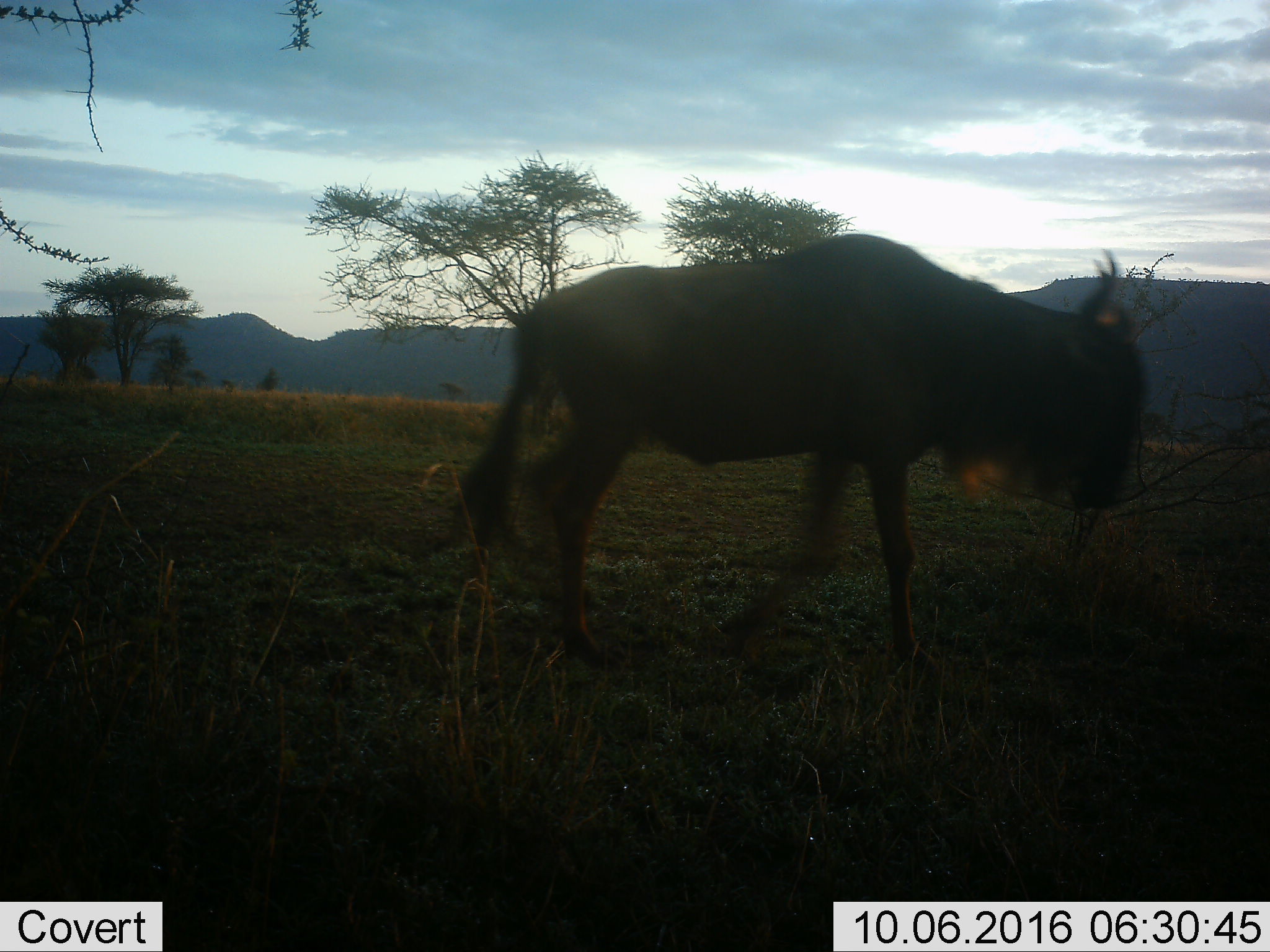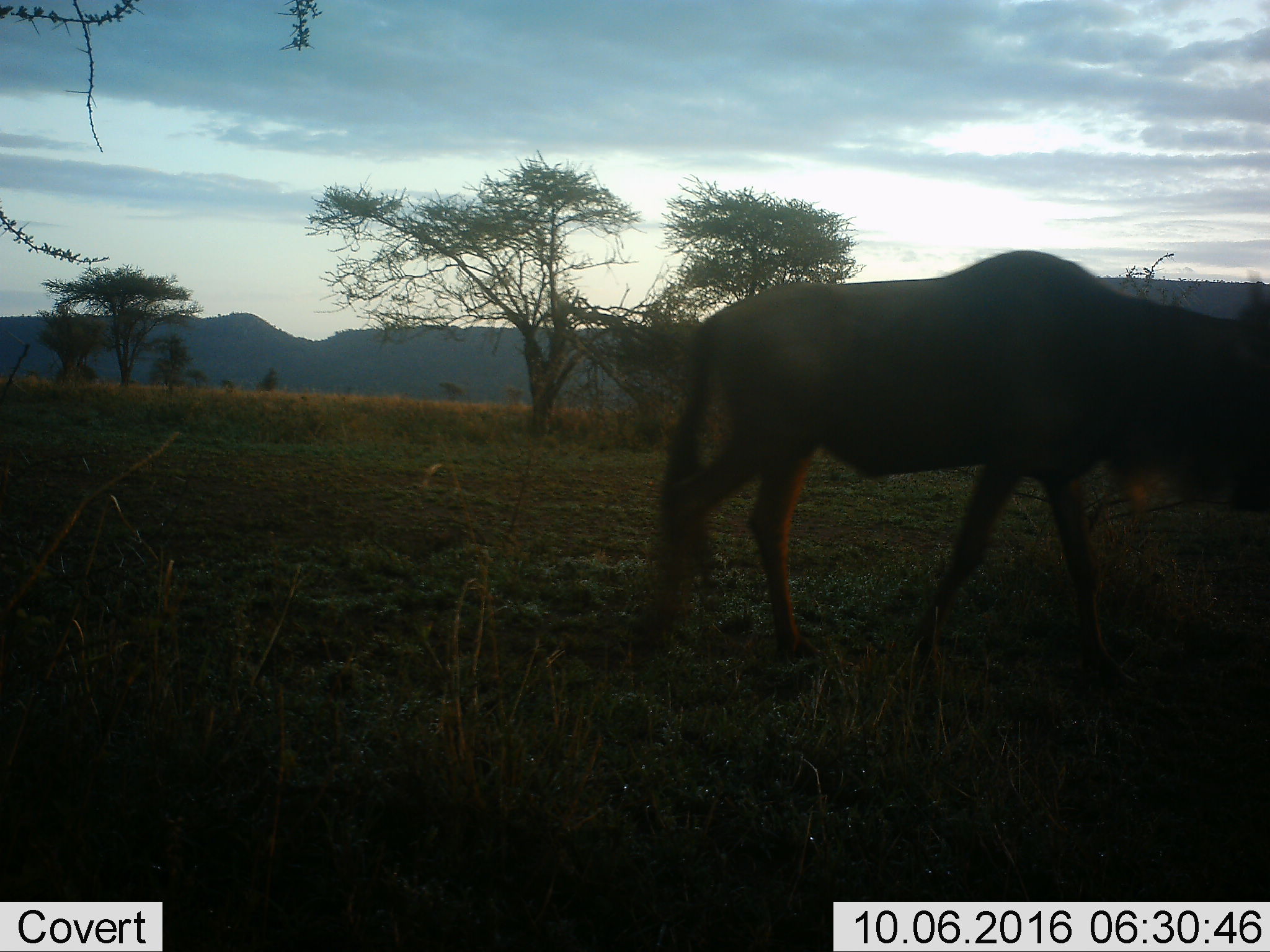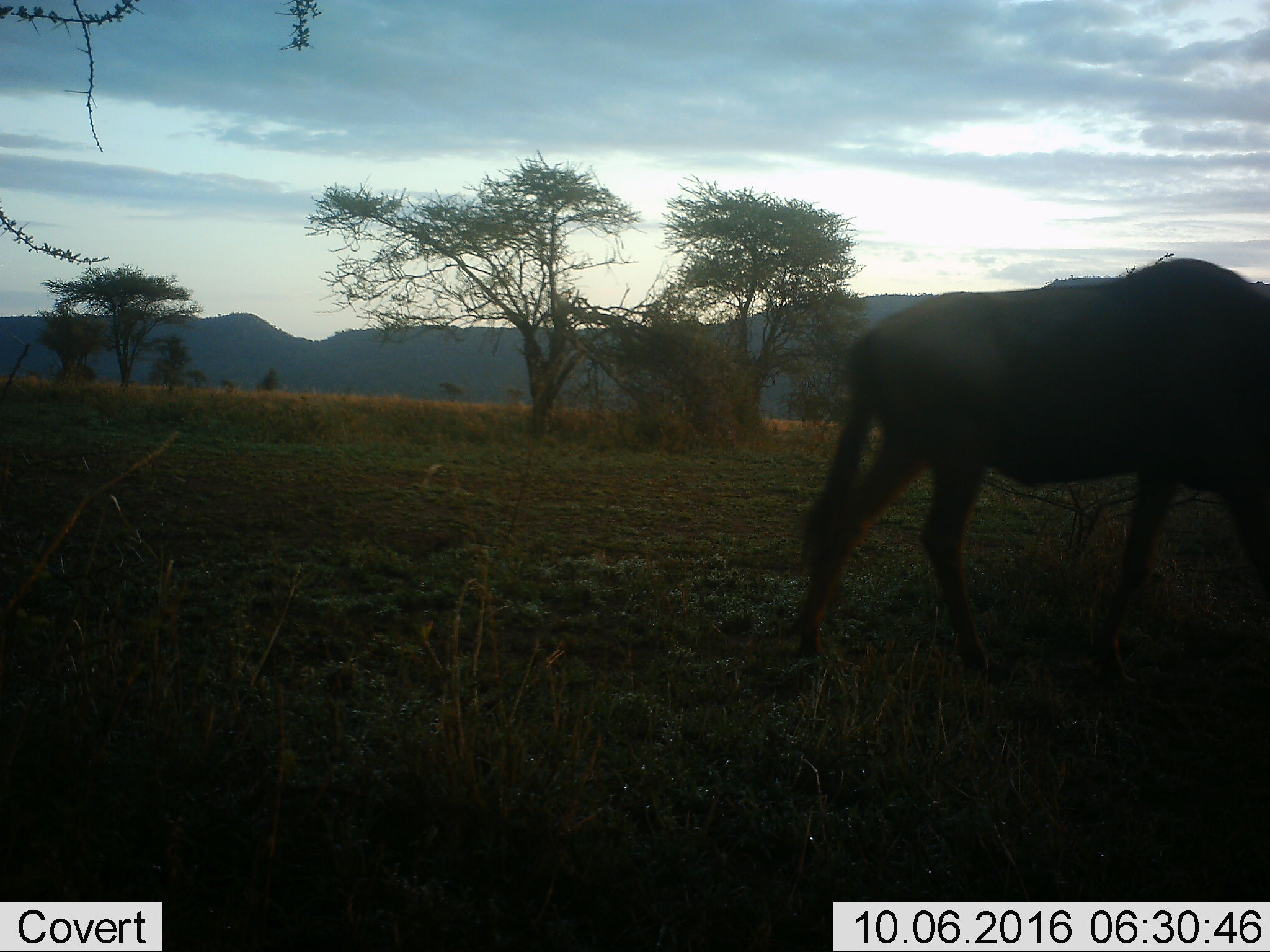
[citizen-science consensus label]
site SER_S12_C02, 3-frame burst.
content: unidentified animal